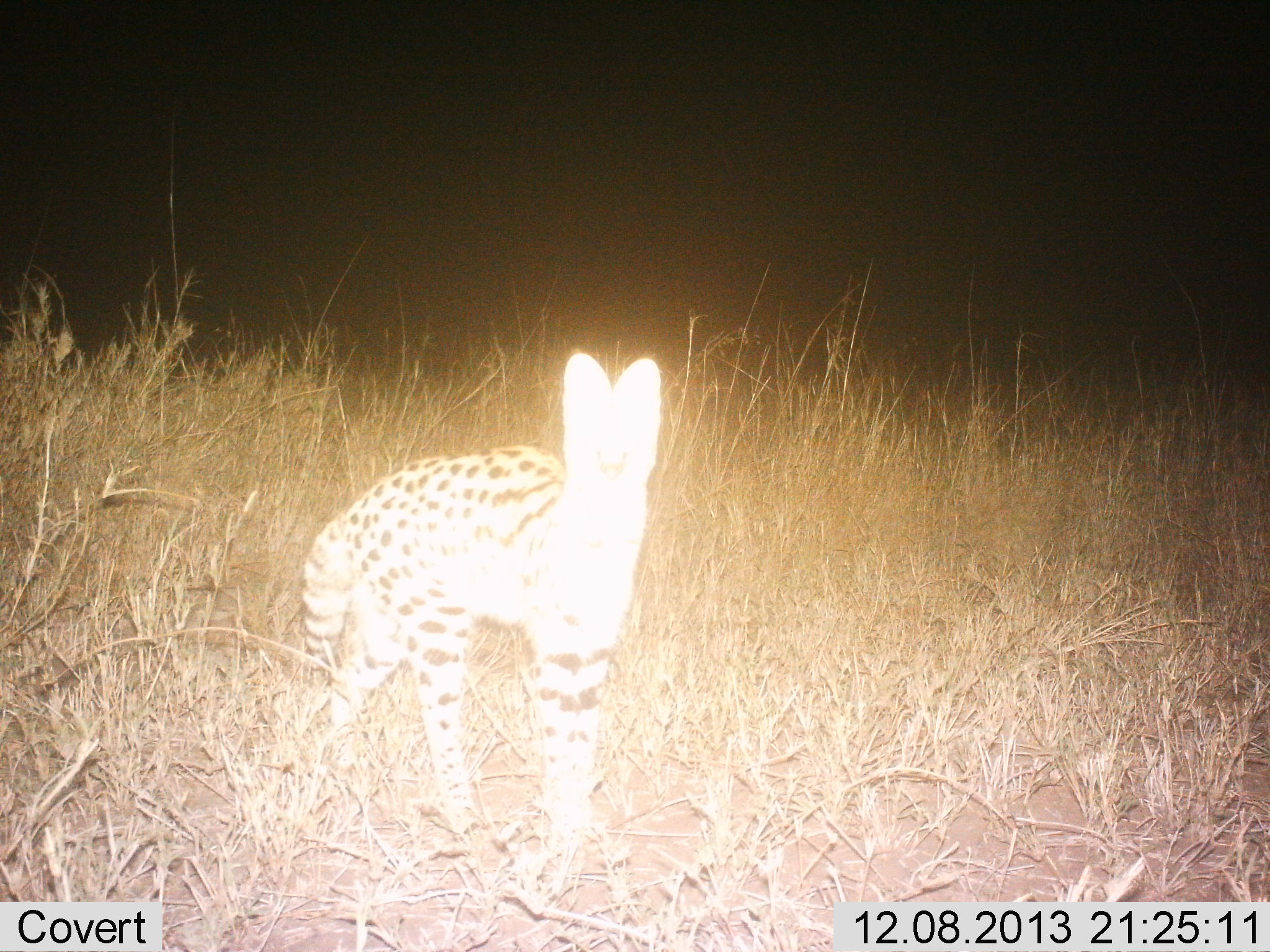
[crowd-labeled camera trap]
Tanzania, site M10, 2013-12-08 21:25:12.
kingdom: Animalia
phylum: Chordata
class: Mammalia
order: Carnivora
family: Felidae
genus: Leptailurus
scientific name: Leptailurus serval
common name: serval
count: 1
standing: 100%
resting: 0%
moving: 0%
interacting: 0%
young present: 0%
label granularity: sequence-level